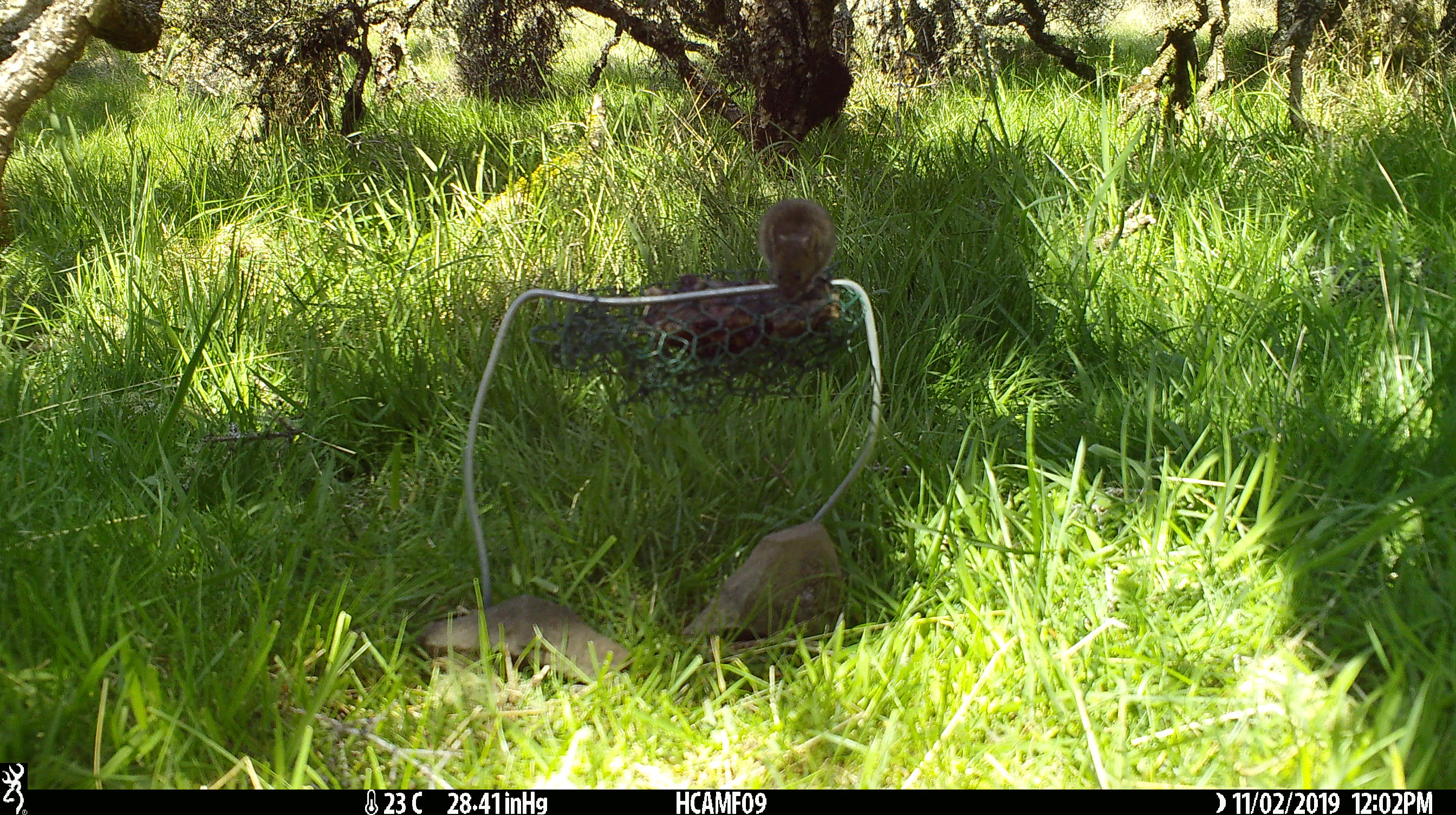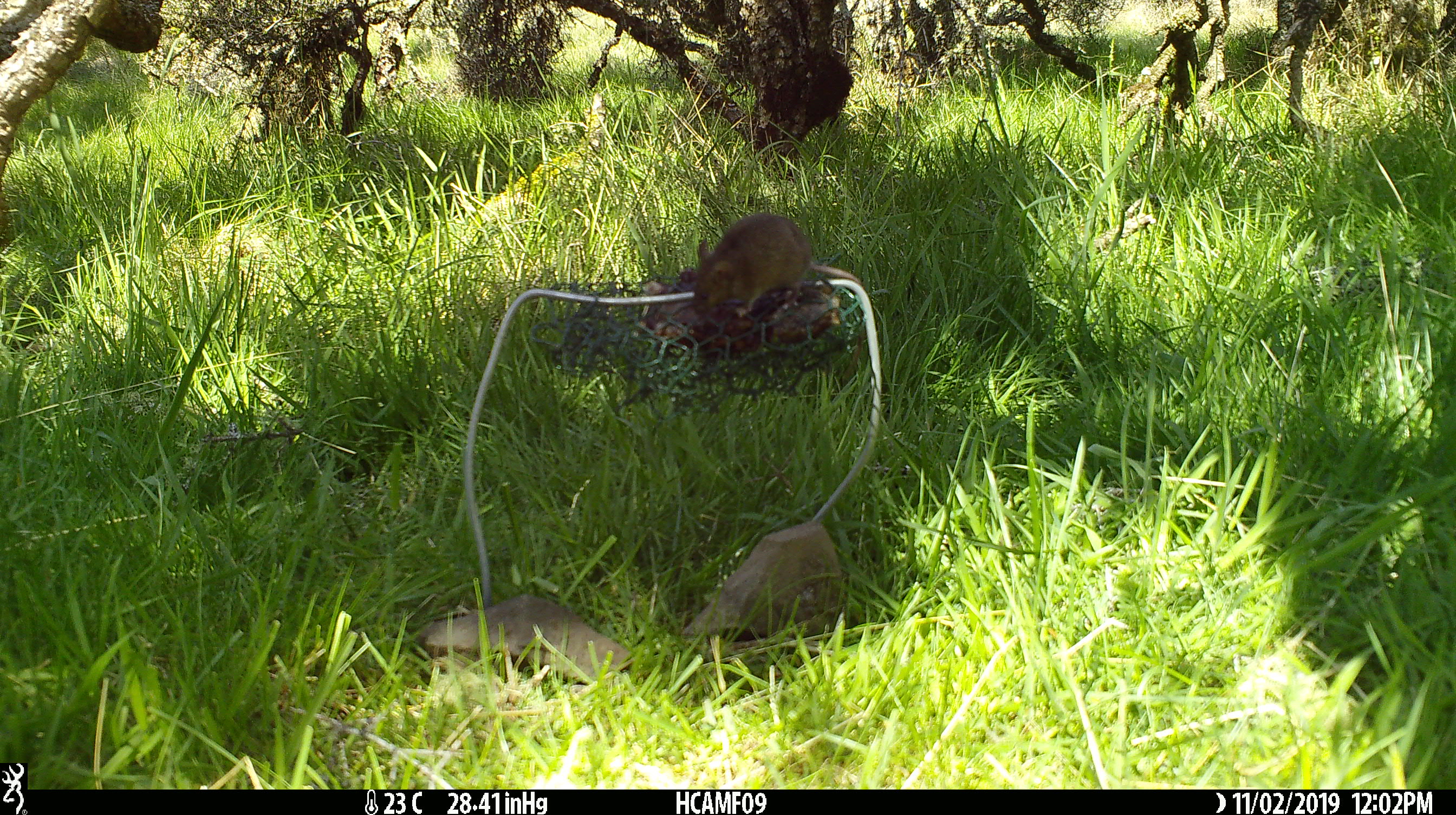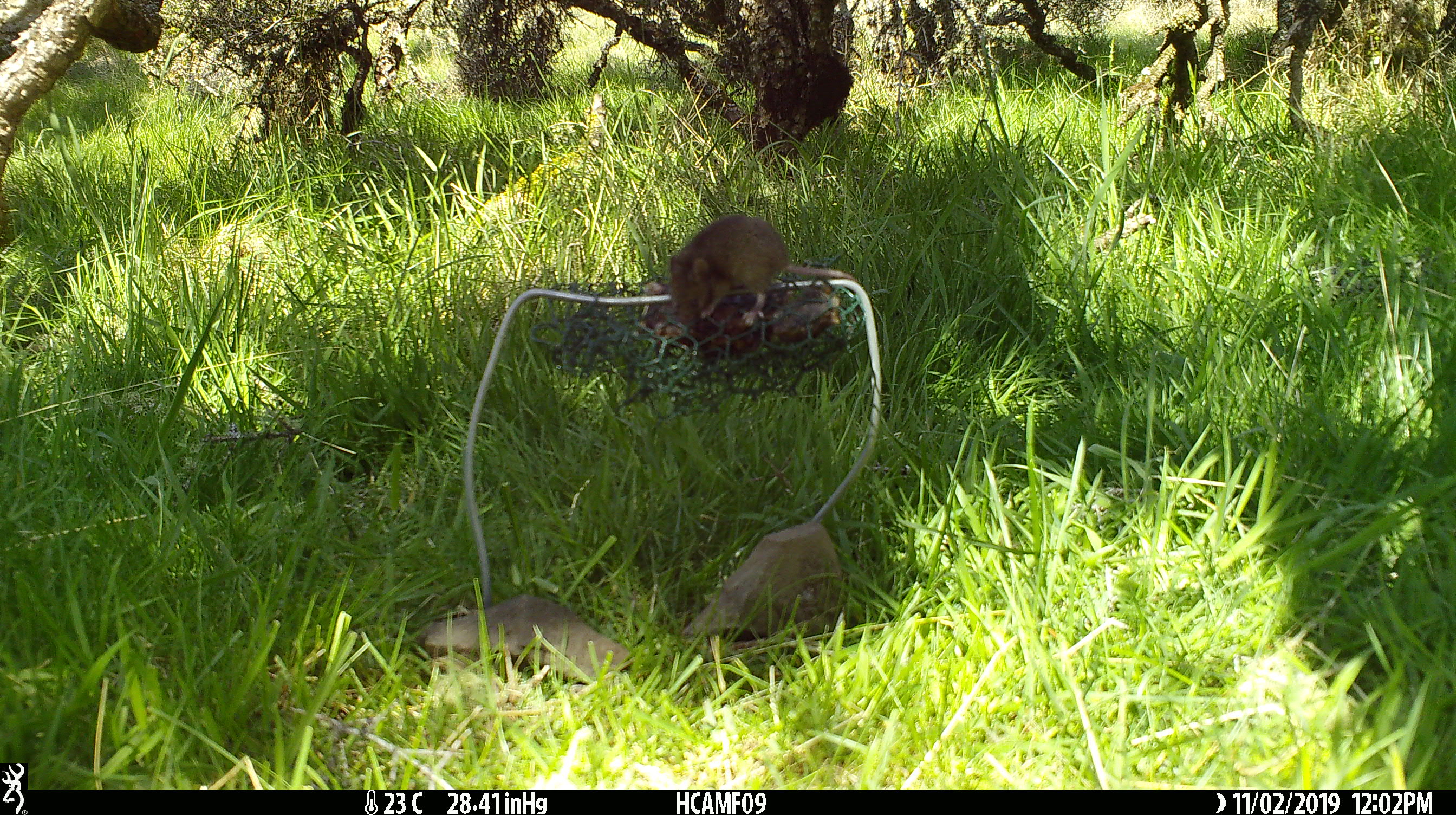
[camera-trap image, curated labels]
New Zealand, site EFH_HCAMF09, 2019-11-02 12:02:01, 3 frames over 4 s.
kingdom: Animalia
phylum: Chordata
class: Mammalia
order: Rodentia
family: Muridae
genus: Mus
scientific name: Mus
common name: mouse